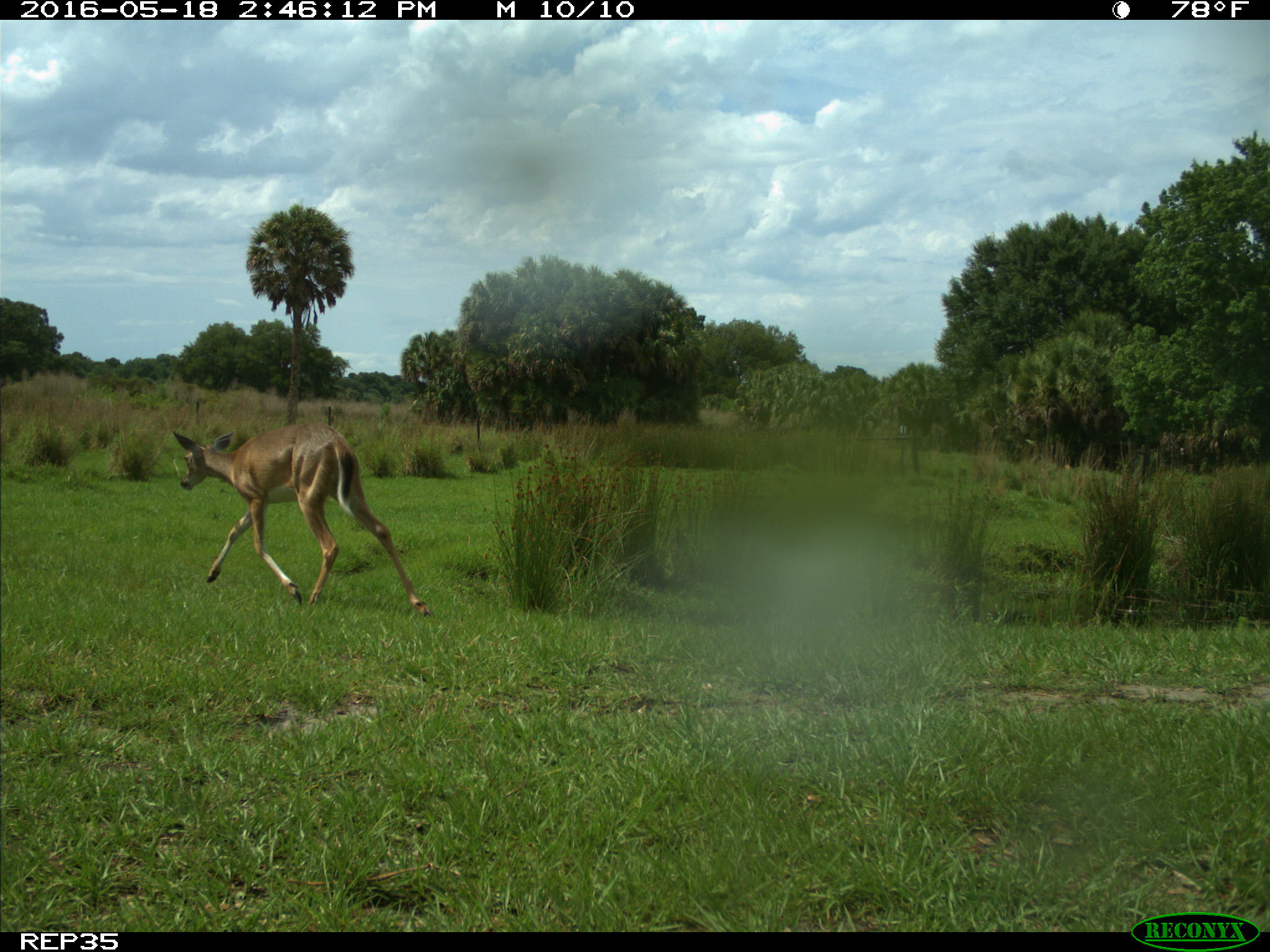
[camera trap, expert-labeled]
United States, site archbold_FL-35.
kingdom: Animalia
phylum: Chordata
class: Mammalia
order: Artiodactyla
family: Cervidae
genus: Odocoileus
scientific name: Odocoileus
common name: deer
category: unidentified deer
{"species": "unidentified deer (deer) (Odocoileus)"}